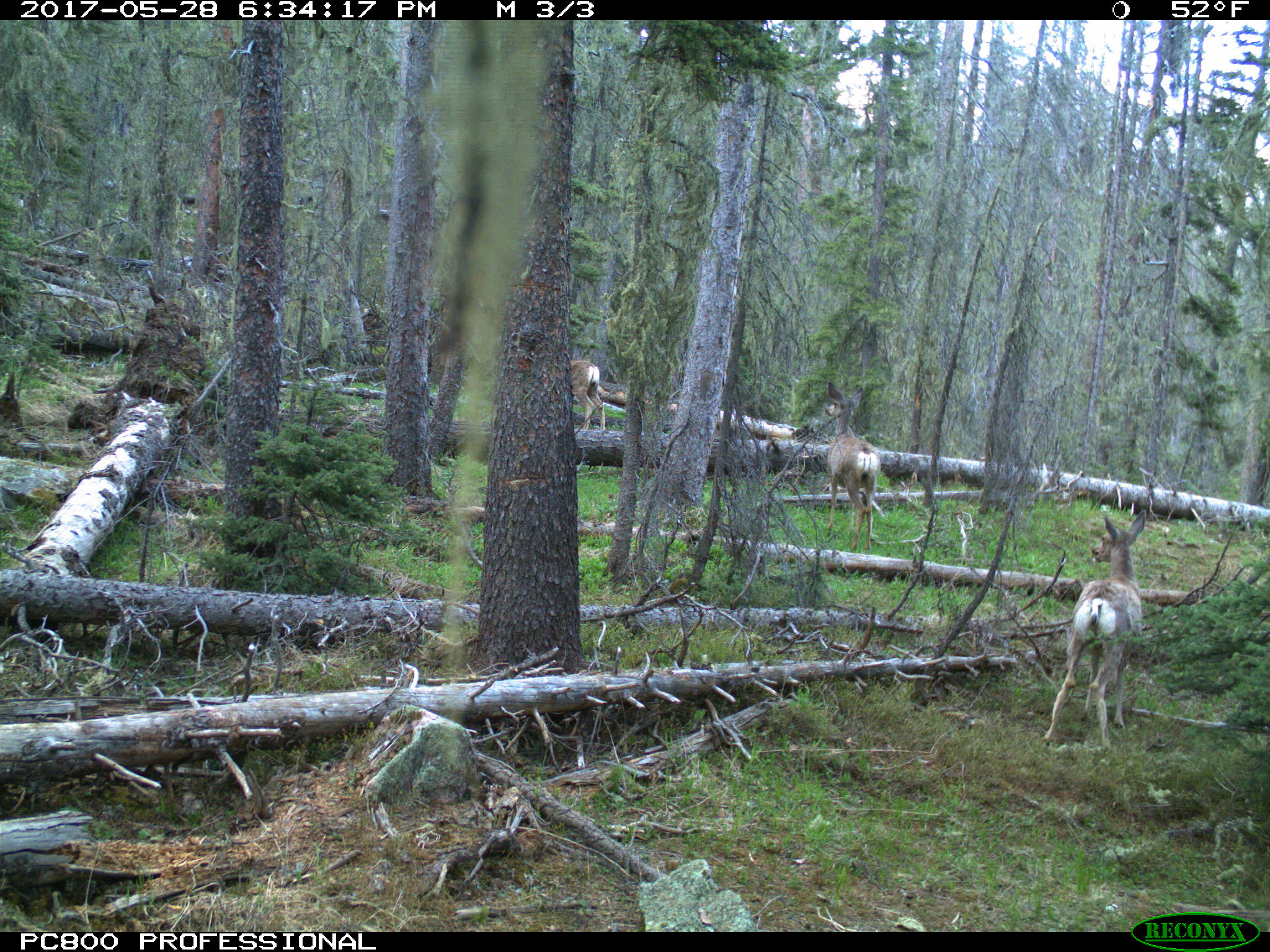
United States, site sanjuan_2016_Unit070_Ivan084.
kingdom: Animalia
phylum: Chordata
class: Mammalia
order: Artiodactyla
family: Cervidae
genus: Odocoileus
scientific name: Odocoileus hemionus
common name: mule deer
Odocoileus hemionus (mule deer).